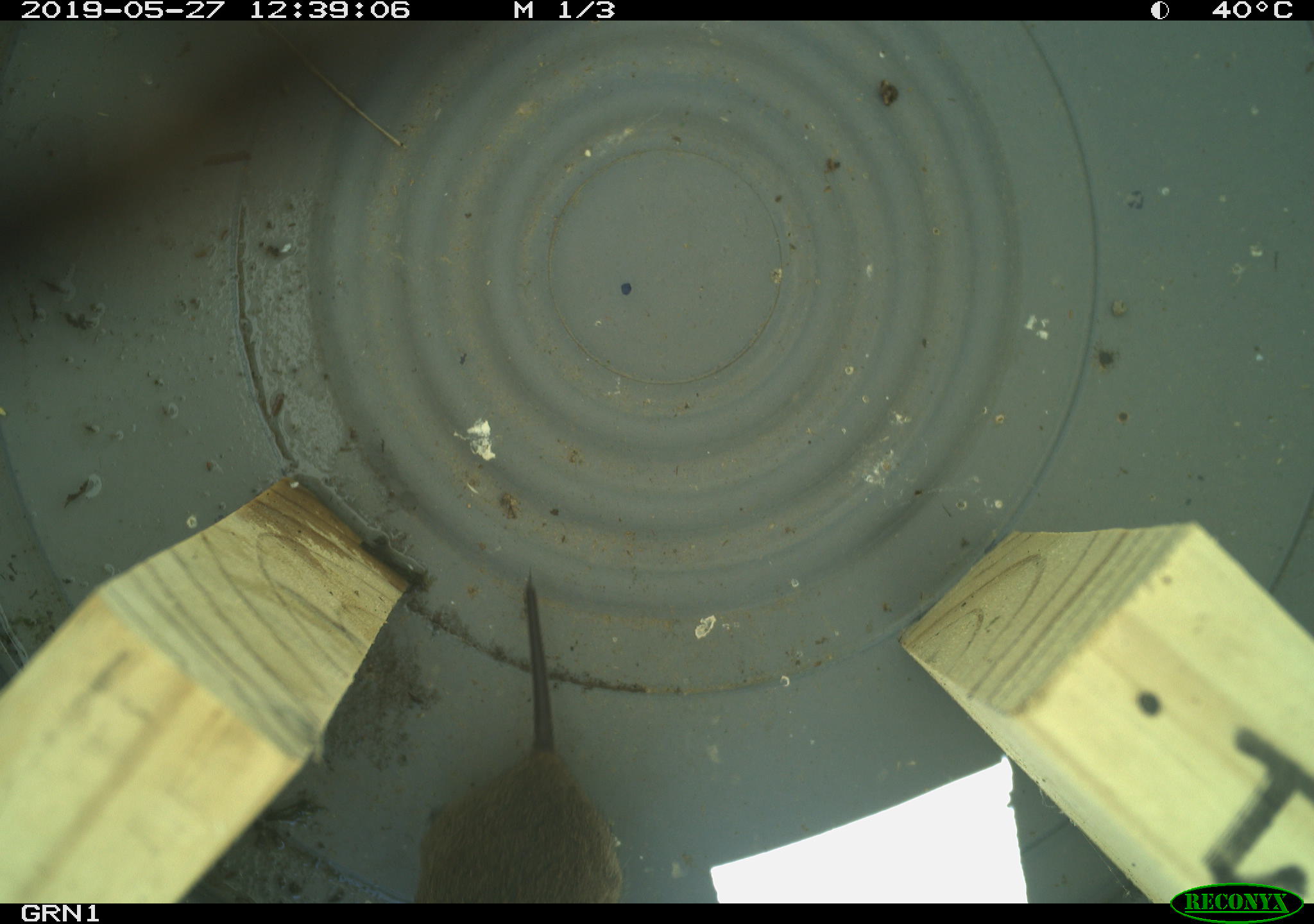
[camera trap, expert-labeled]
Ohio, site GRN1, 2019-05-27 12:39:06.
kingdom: Animalia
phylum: Chordata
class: Mammalia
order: Rodentia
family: Cricetidae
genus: Microtus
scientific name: Microtus pennsylvanicus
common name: meadow vole